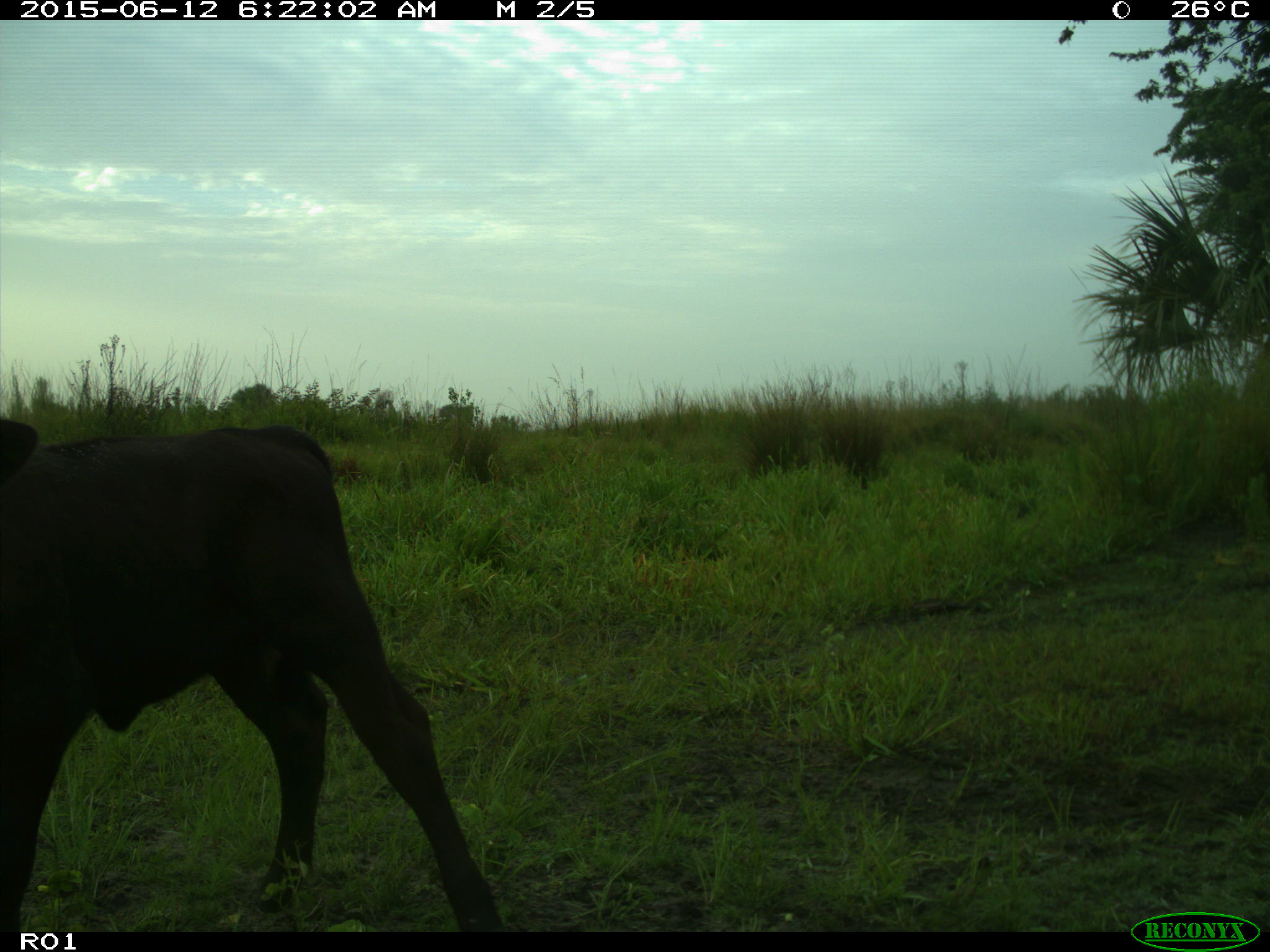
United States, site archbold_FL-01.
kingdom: Animalia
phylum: Chordata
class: Mammalia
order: Artiodactyla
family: Bovidae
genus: Bos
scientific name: Bos taurus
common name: domestic cow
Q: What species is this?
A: Bos taurus (domestic cow).